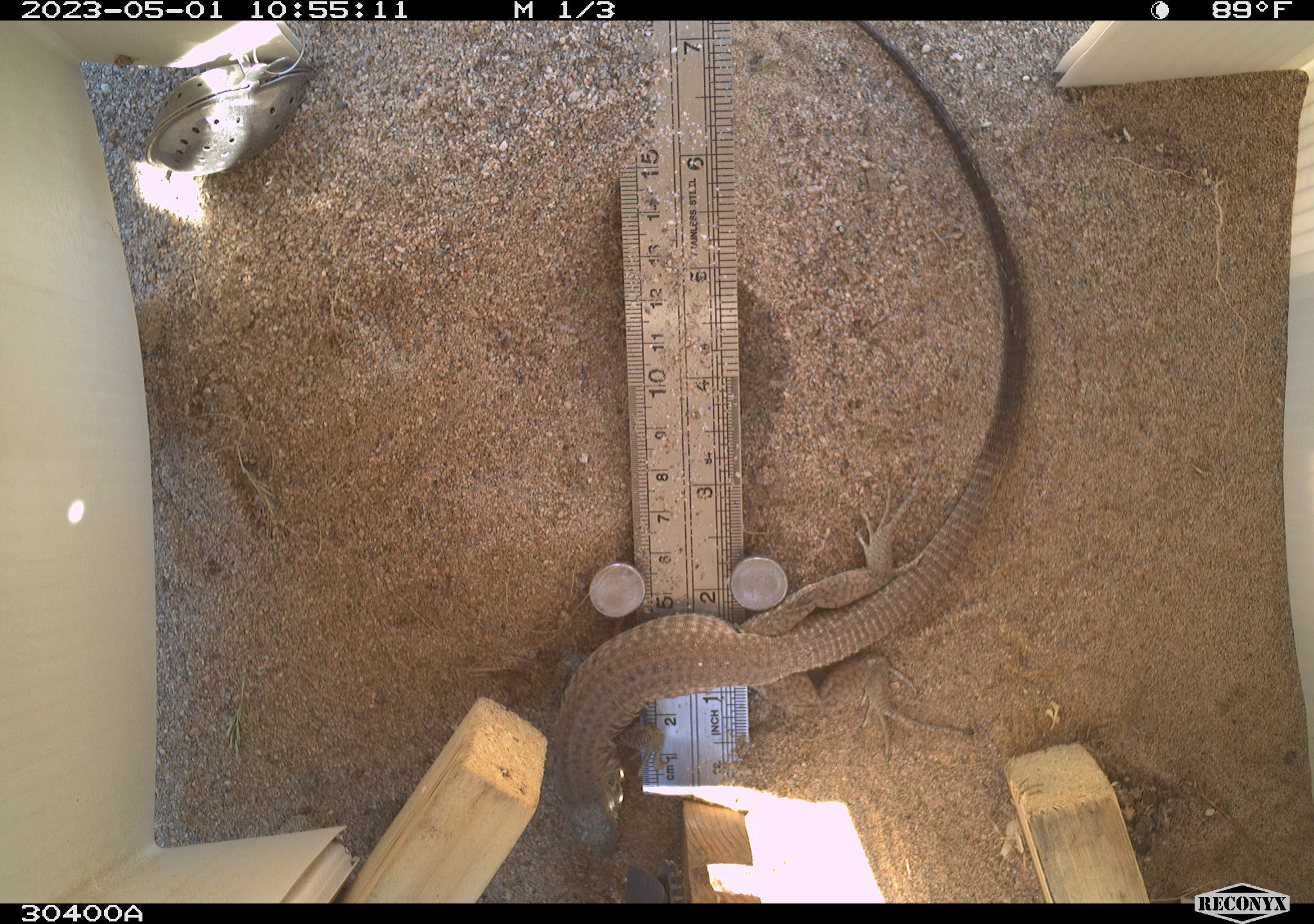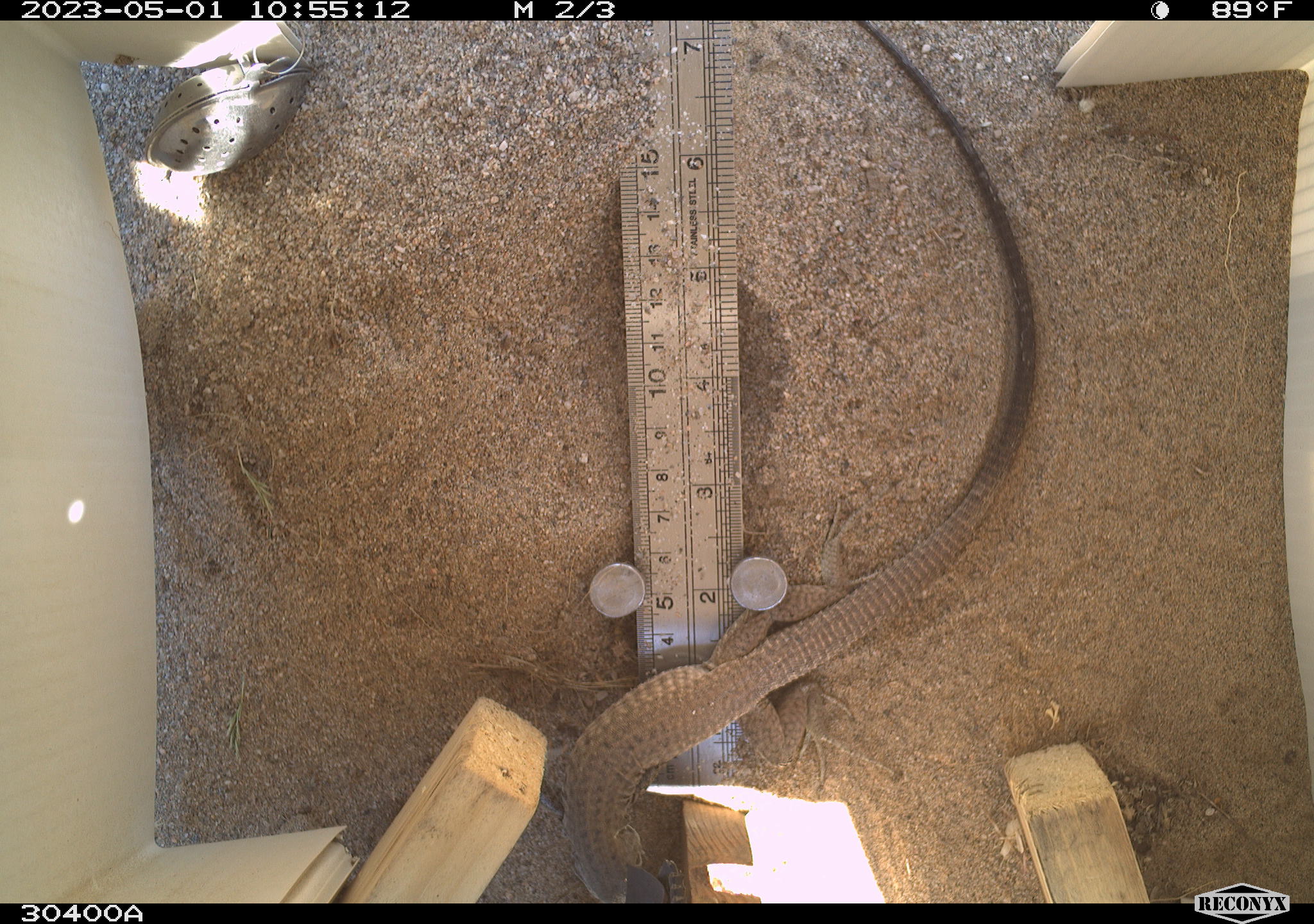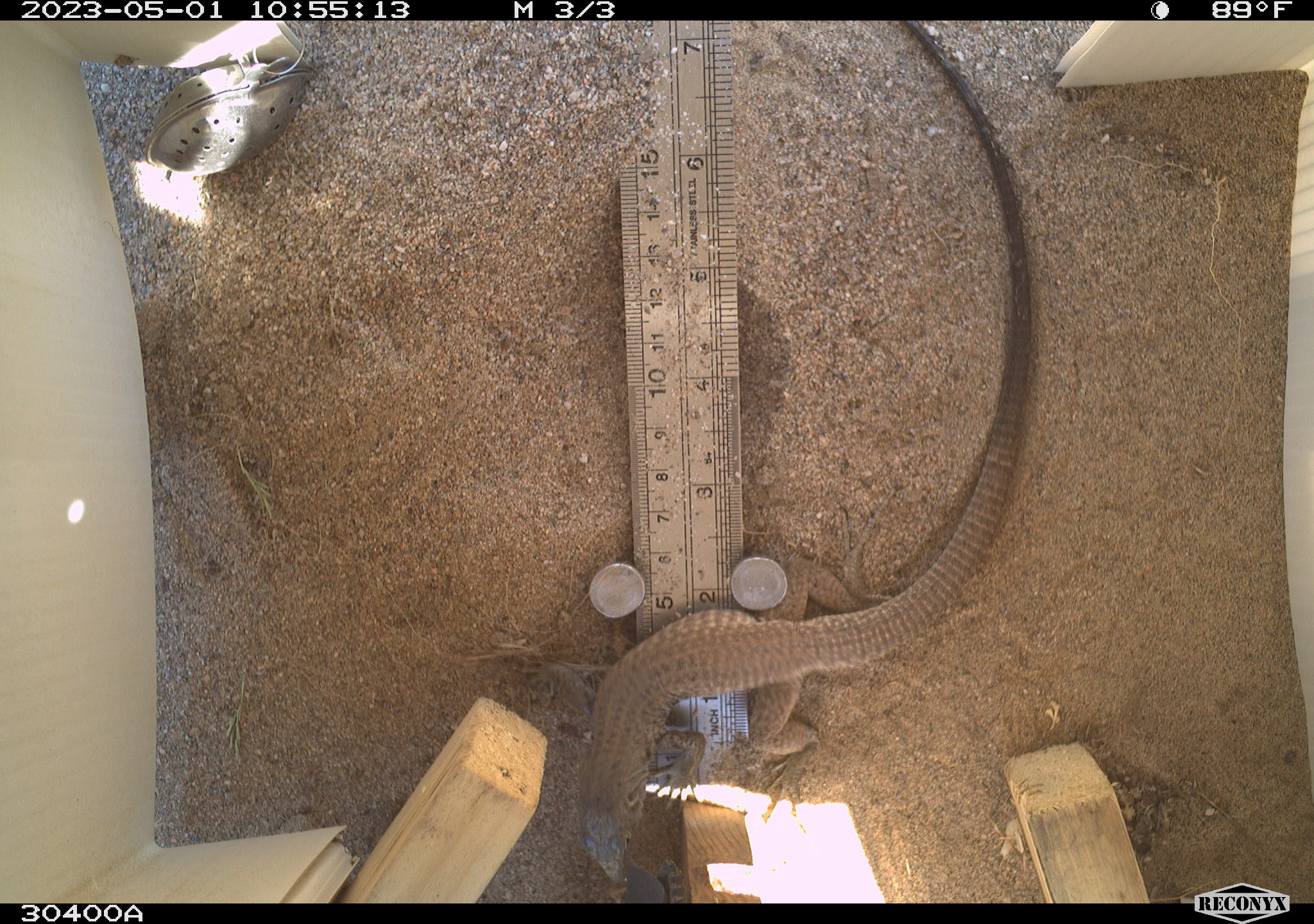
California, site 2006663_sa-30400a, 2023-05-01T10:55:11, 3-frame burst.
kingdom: Animalia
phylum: Chordata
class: Reptilia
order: Squamata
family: Teiidae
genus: Aspidoscelis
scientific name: Aspidoscelis tigris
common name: western whiptail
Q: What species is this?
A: Western whiptail (Aspidoscelis tigris).